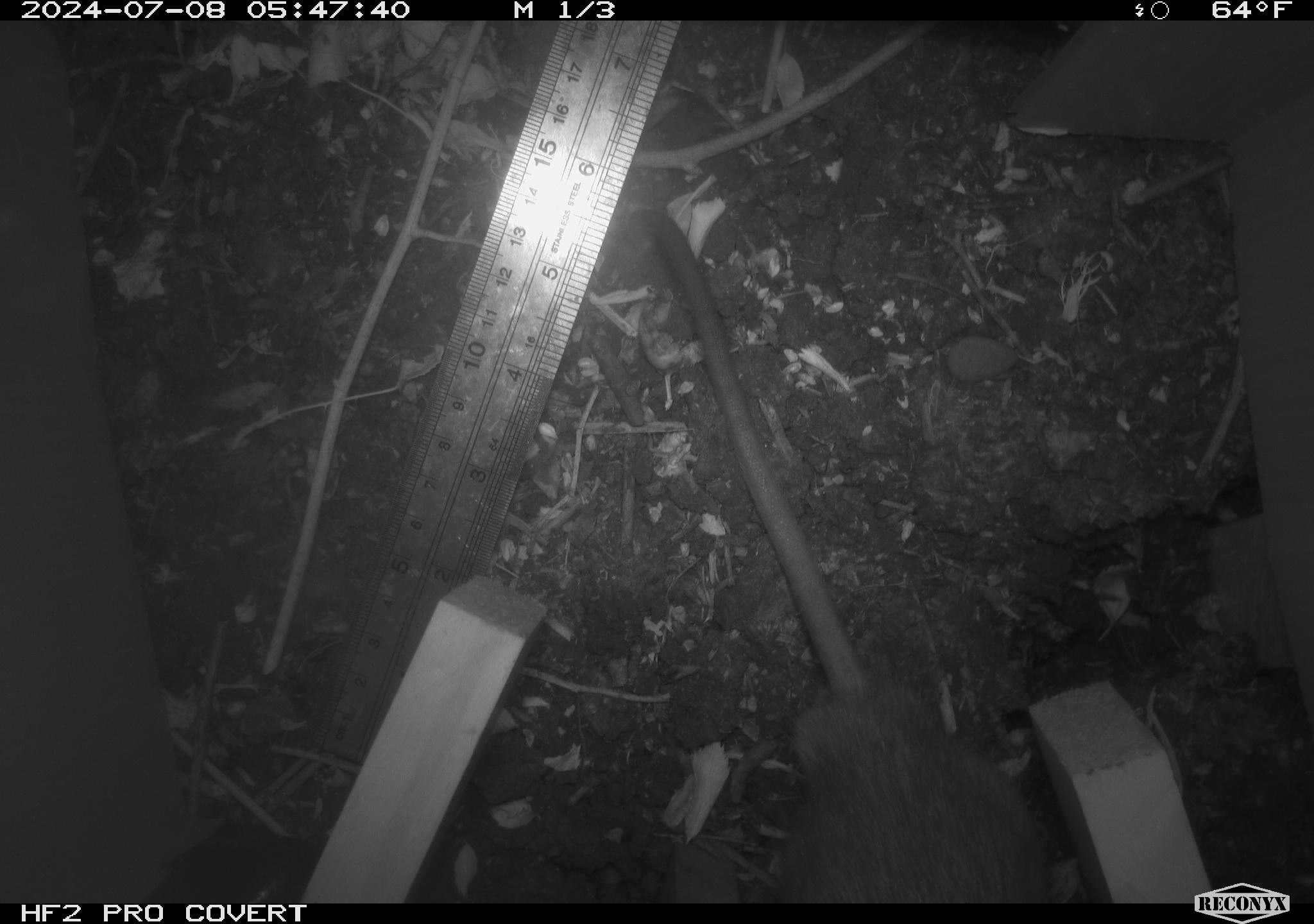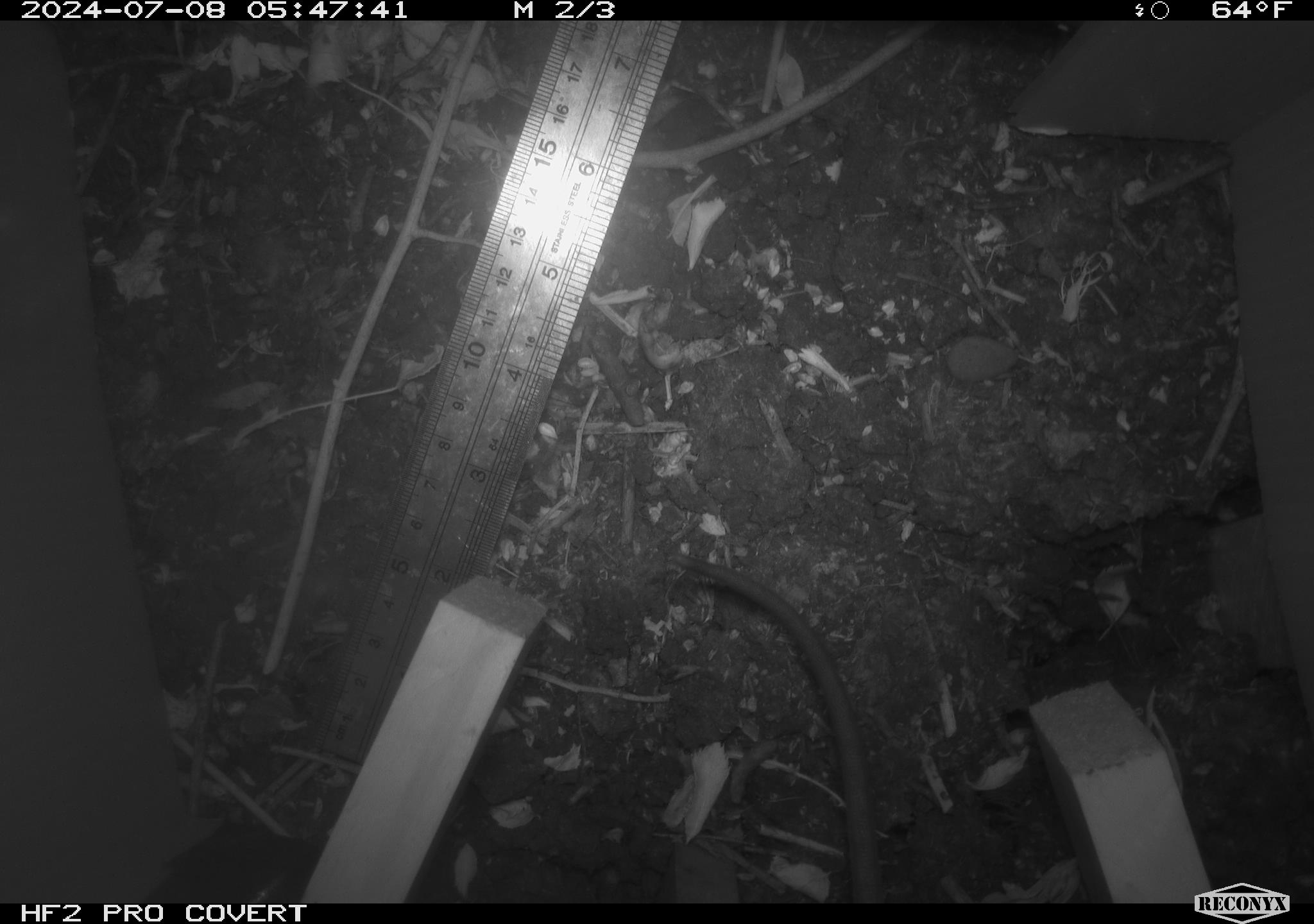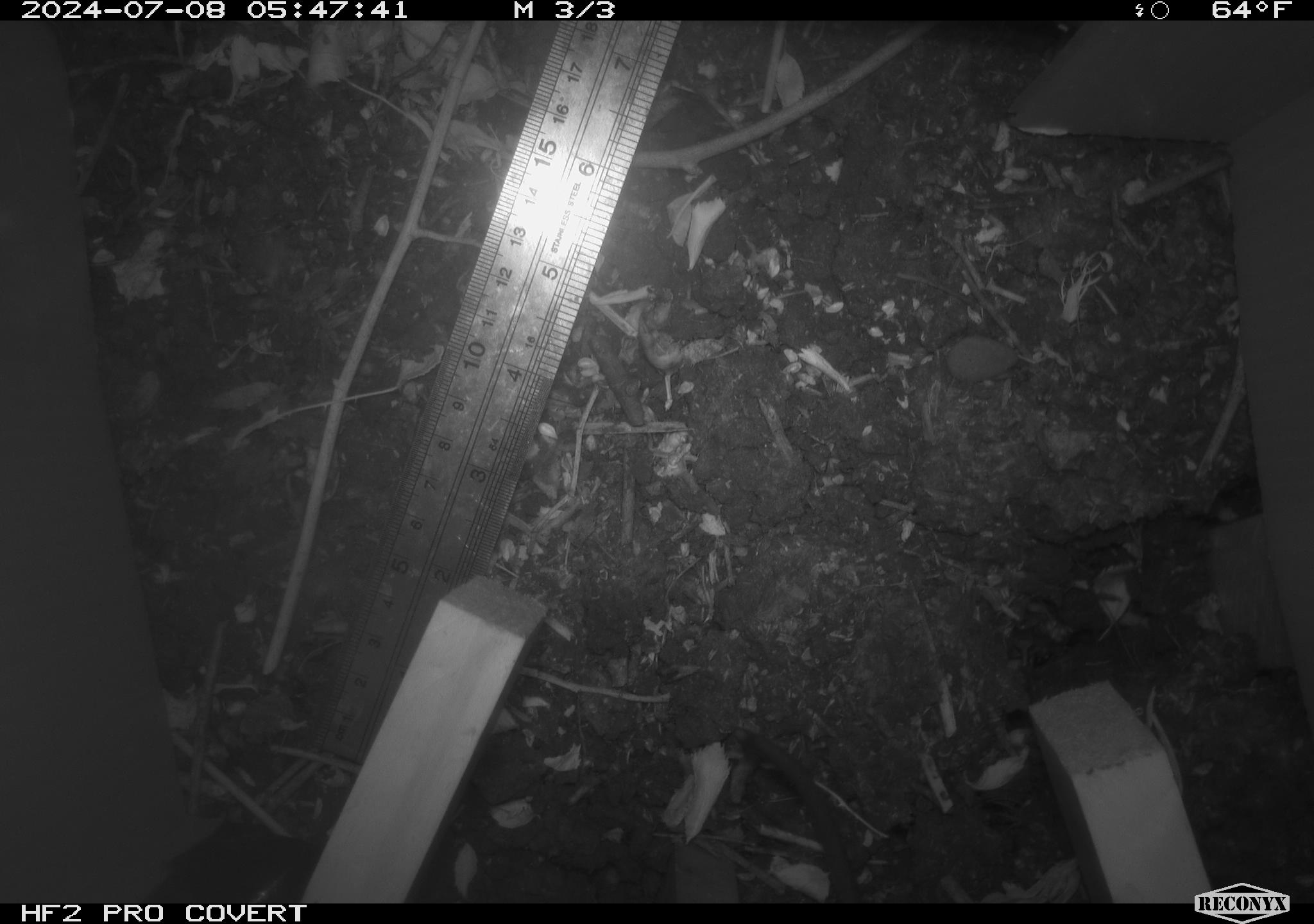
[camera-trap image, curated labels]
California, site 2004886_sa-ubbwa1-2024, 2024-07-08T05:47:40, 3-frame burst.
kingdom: Animalia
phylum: Chordata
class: Mammalia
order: Rodentia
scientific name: Rodentia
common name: woodrat or rat or mouse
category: woodrat or rat or mouse species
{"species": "woodrat or rat or mouse species (woodrat or rat or mouse) (Rodentia)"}